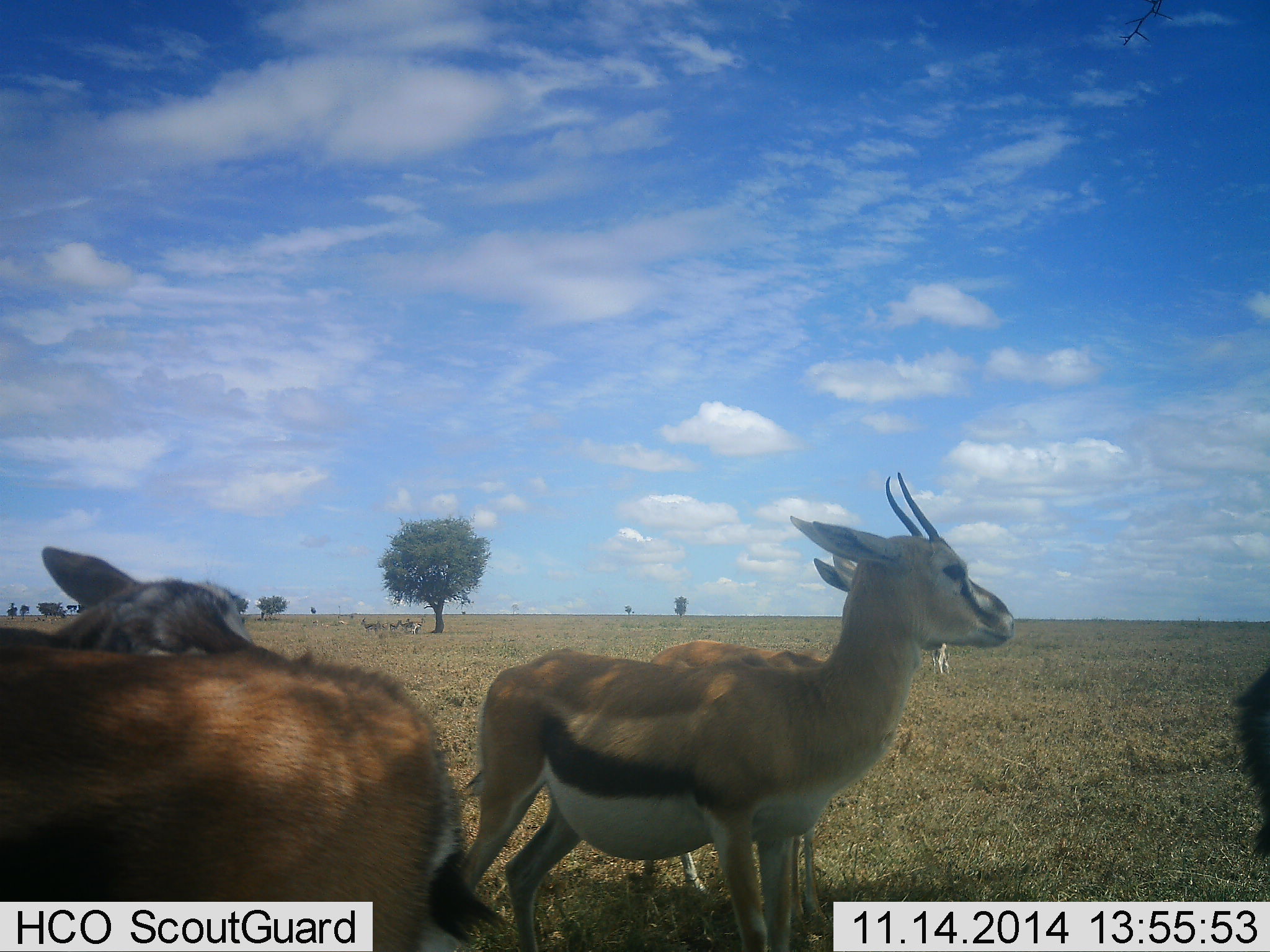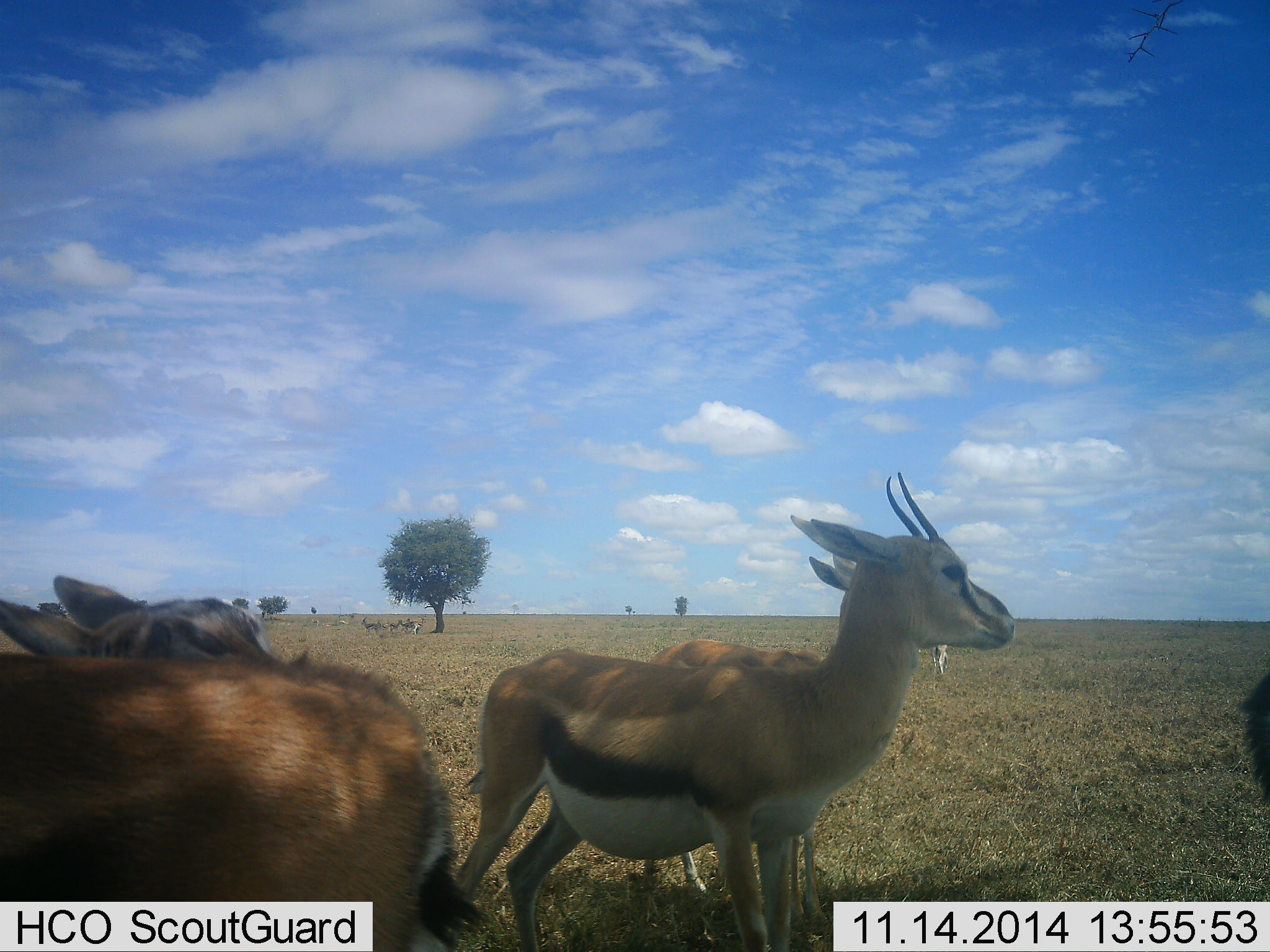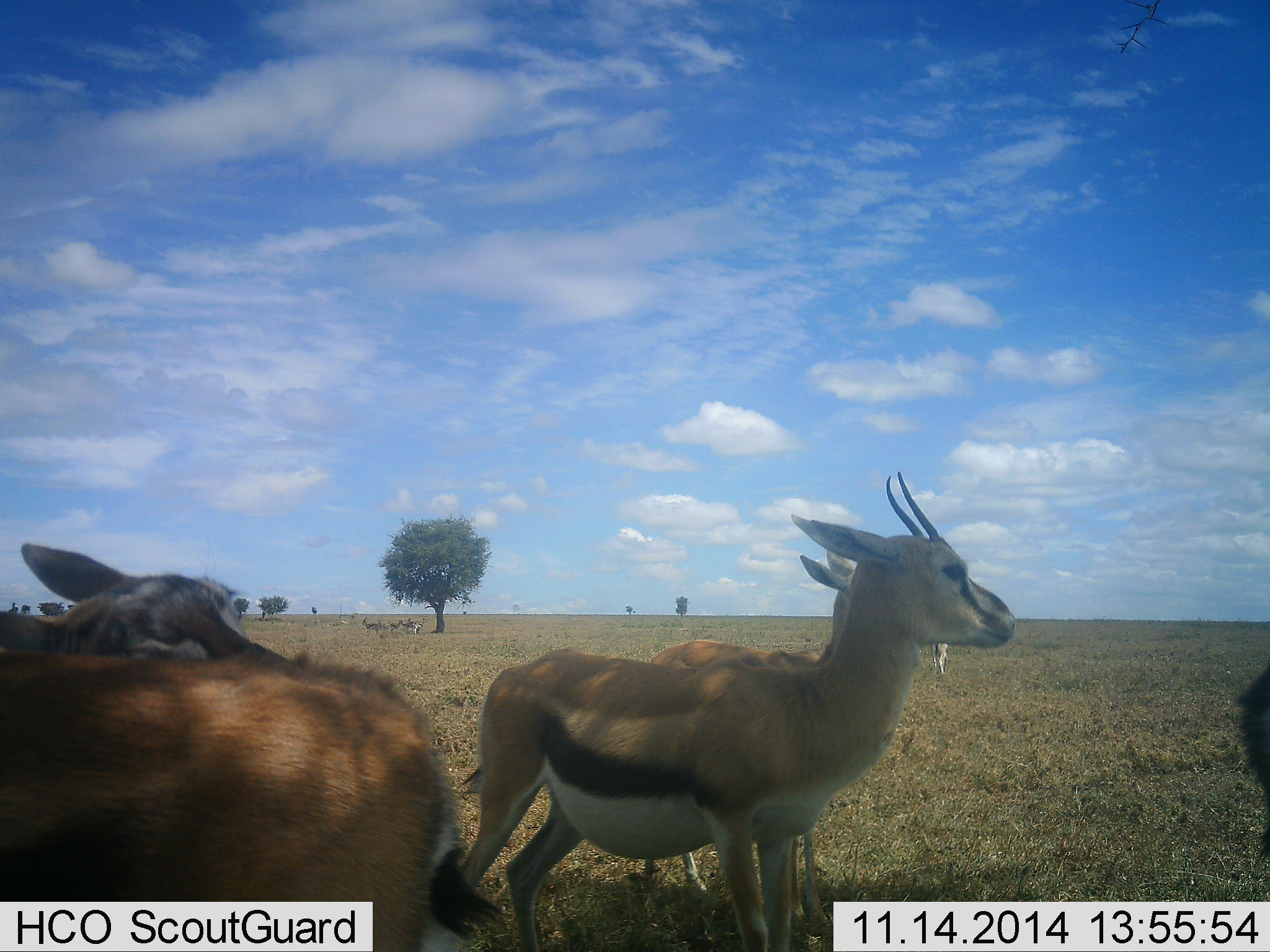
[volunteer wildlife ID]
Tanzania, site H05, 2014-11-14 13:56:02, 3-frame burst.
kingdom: Animalia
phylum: Chordata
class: Mammalia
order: Artiodactyla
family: Bovidae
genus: Eudorcas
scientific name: Eudorcas thomsonii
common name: thomson's gazelle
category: gazellethomsons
Gazellethomsons (thomson's gazelle) (Eudorcas thomsonii), count 5. Behavior (volunteer vote fractions): standing 100%, resting 10%, moving 0%, interacting 10%. Young present (vote fraction): 0%. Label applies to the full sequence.